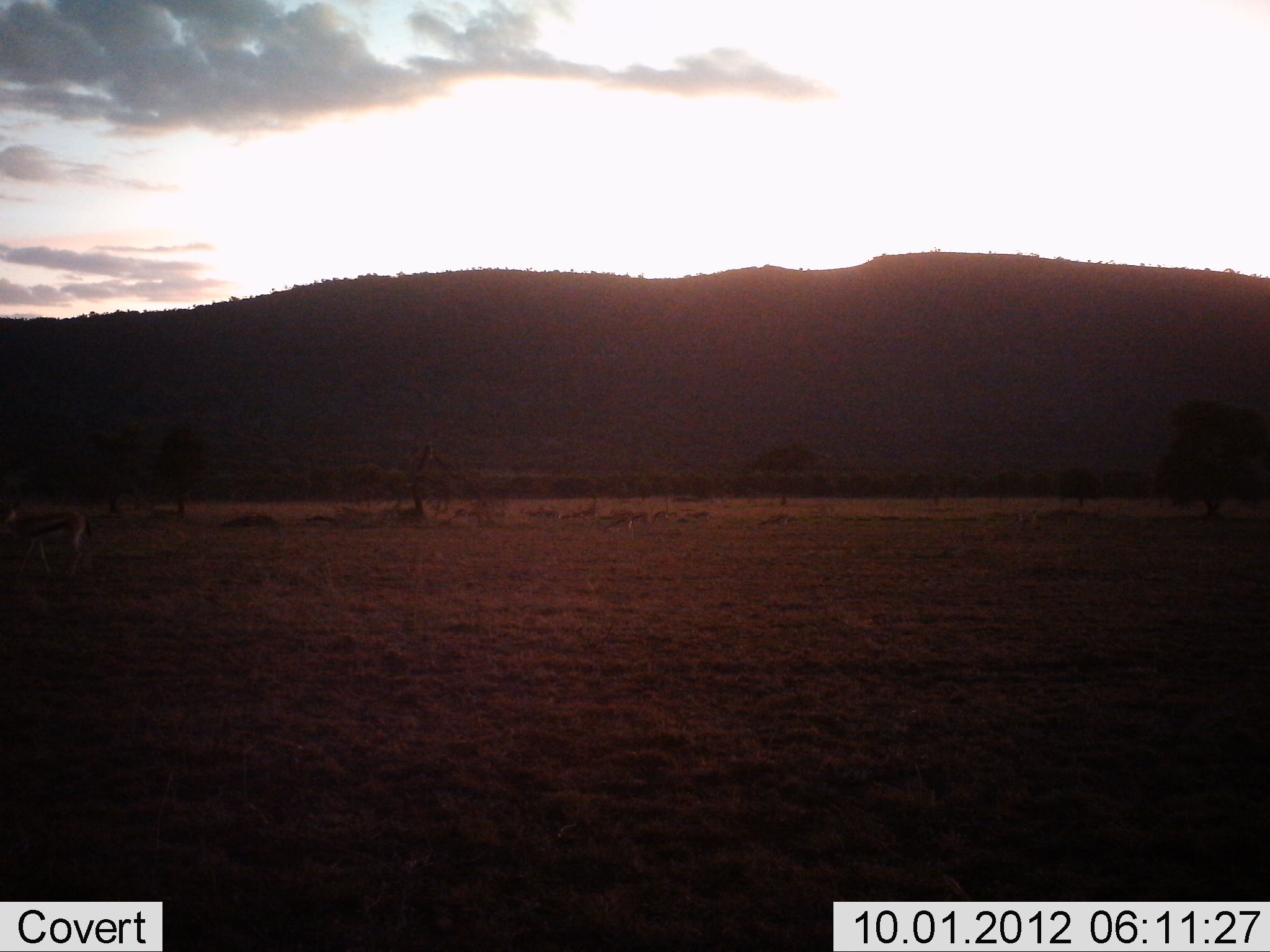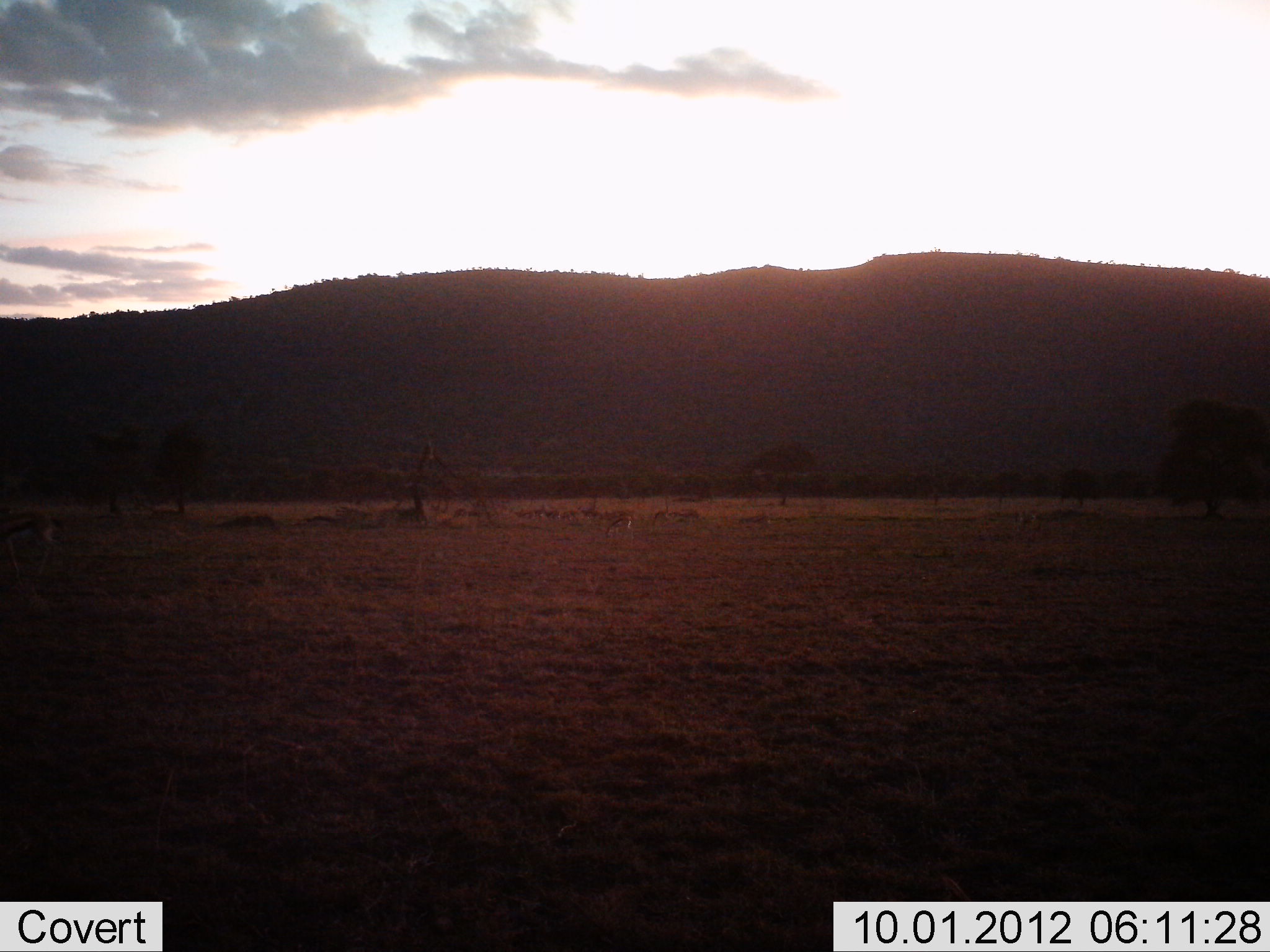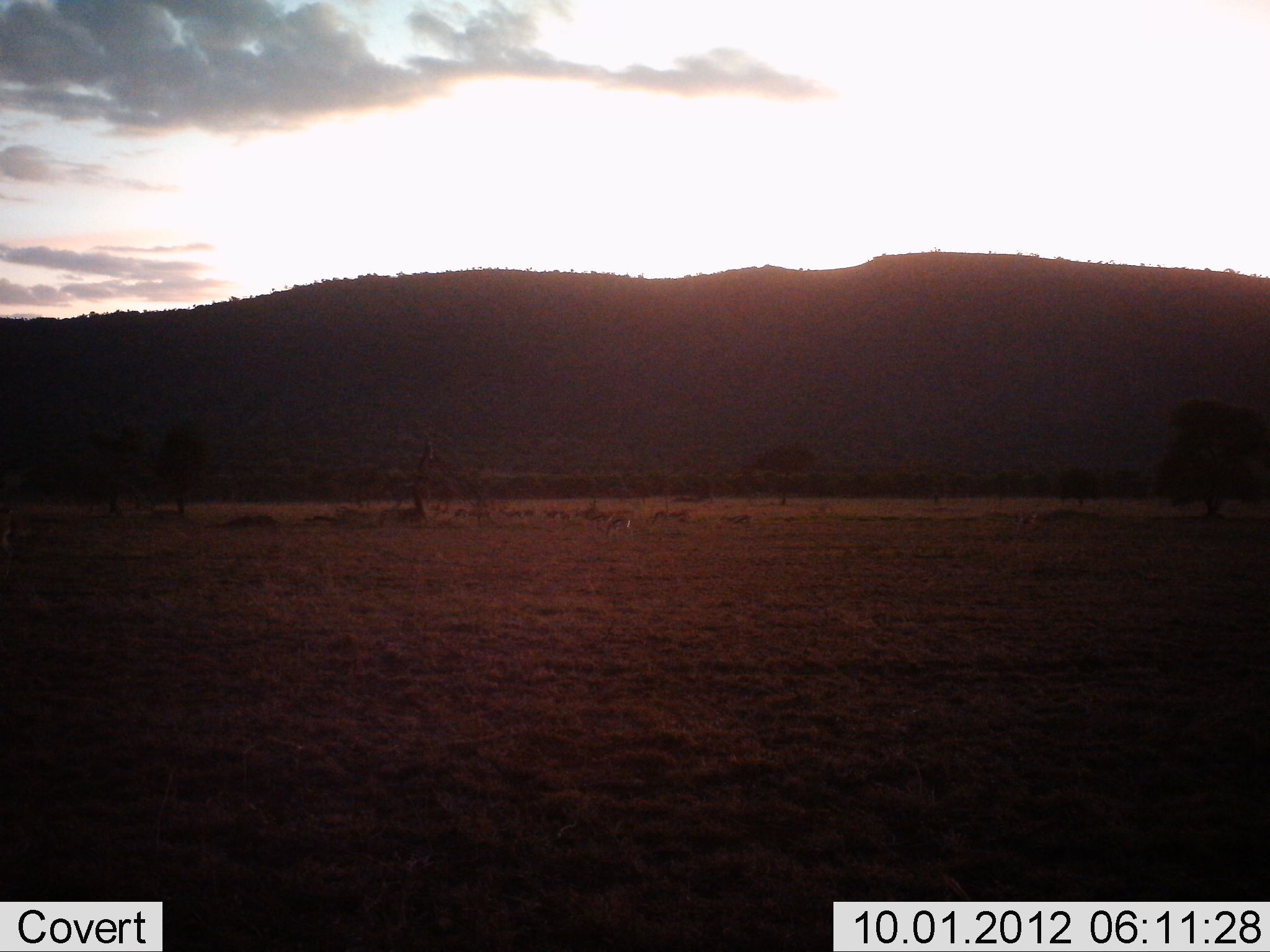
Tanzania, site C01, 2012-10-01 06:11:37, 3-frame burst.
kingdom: Animalia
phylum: Chordata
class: Mammalia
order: Artiodactyla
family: Bovidae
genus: Eudorcas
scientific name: Eudorcas thomsonii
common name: thomson's gazelle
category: gazellethomsons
Gazellethomsons (thomson's gazelle) (Eudorcas thomsonii), count 11-50. Behavior (volunteer vote fractions): standing 25%, resting 0%, moving 100%, interacting 0%. Young present (vote fraction): 0%. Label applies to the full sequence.